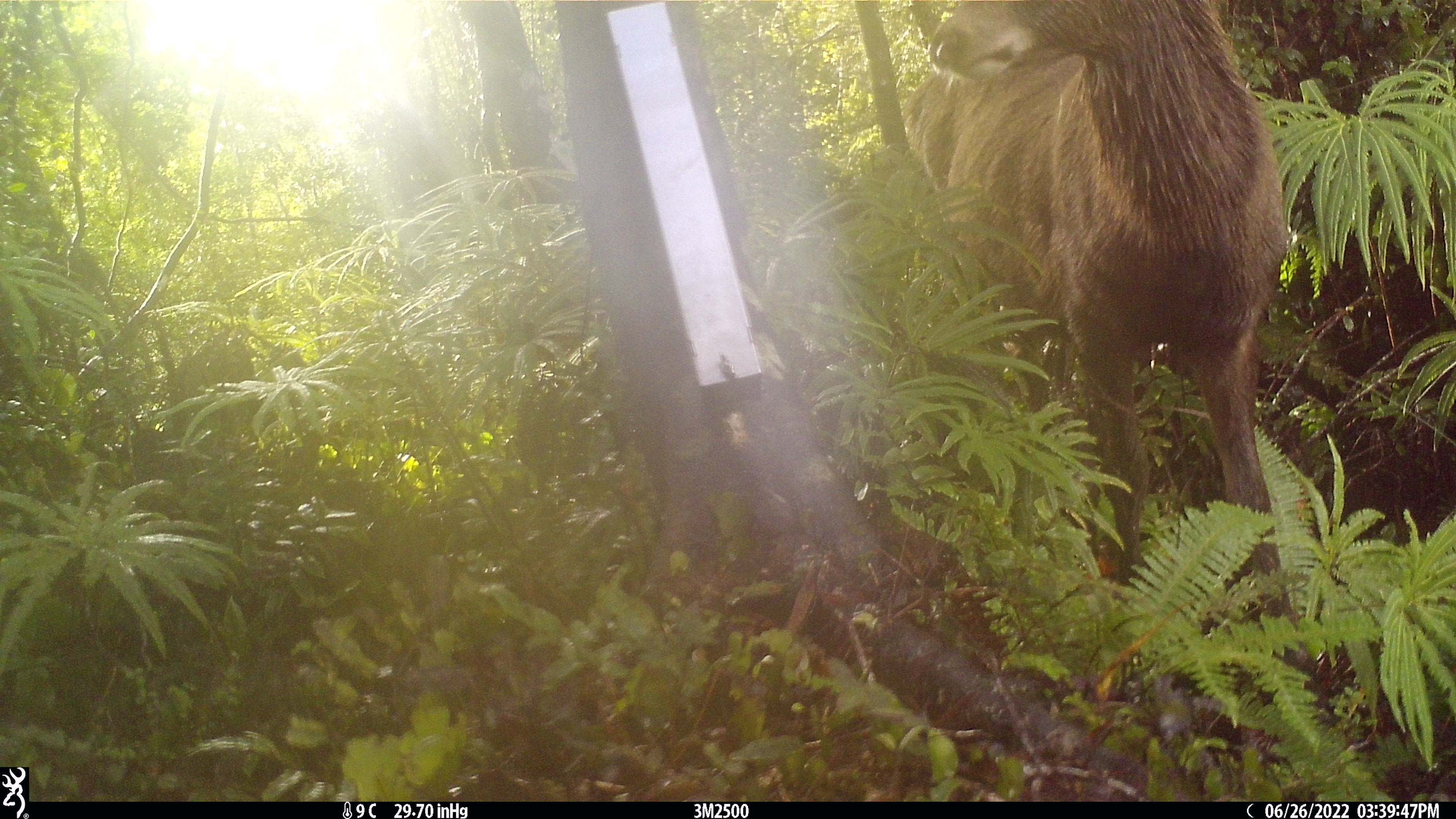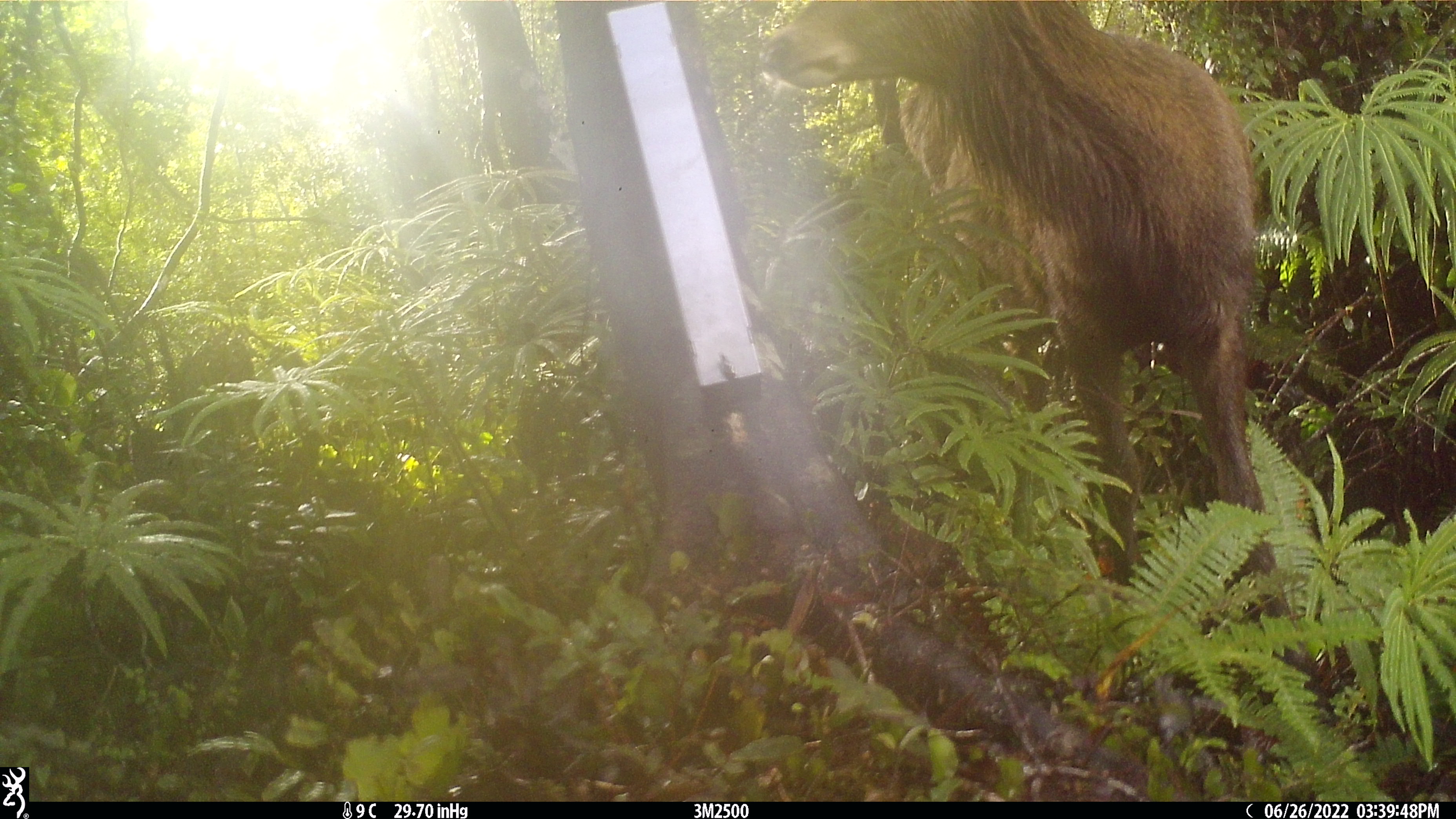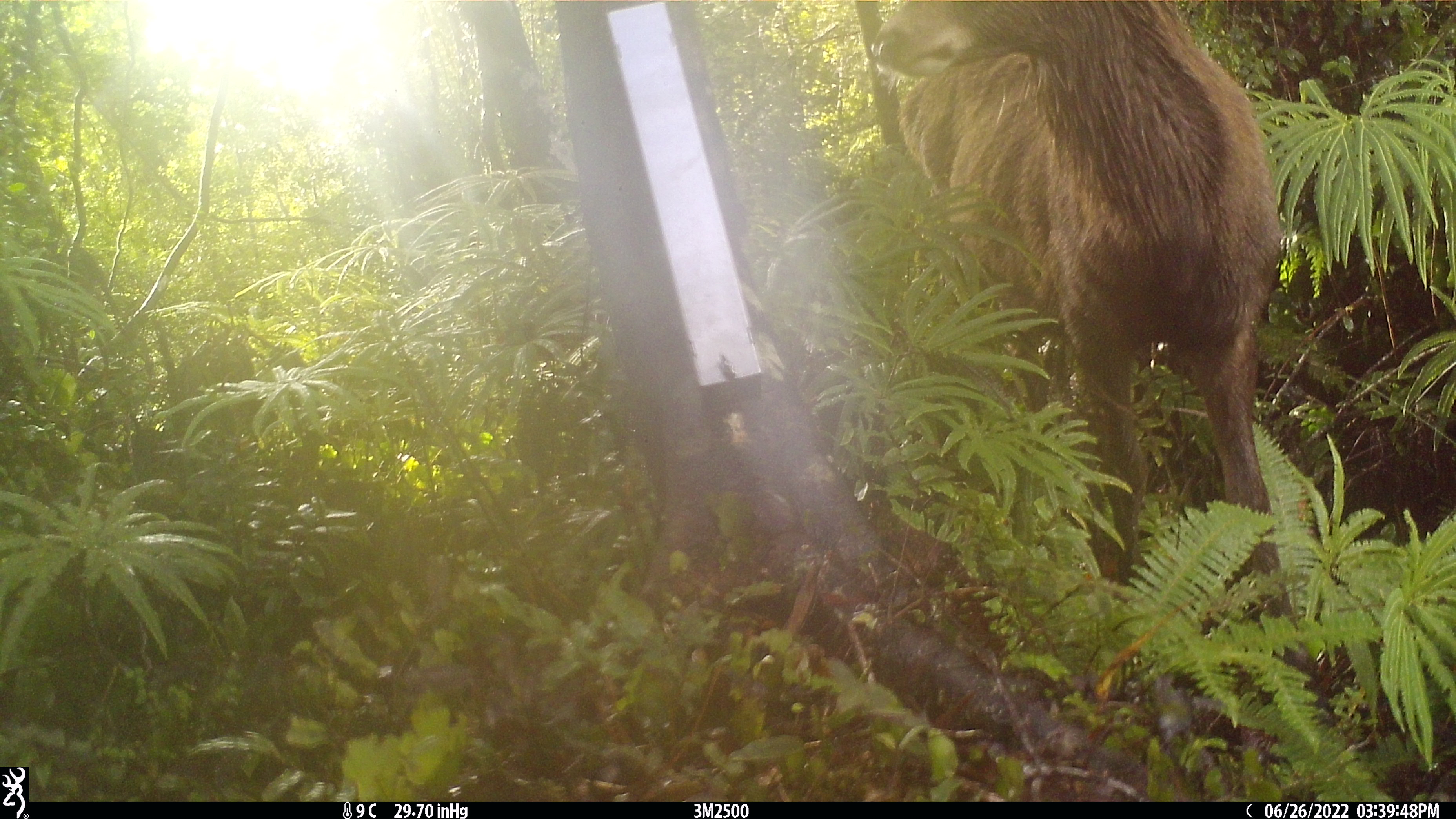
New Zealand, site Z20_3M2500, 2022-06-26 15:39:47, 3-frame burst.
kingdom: Animalia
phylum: Chordata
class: Mammalia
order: Artiodactyla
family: Cervidae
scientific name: Cervidae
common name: deer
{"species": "deer (Cervidae)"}